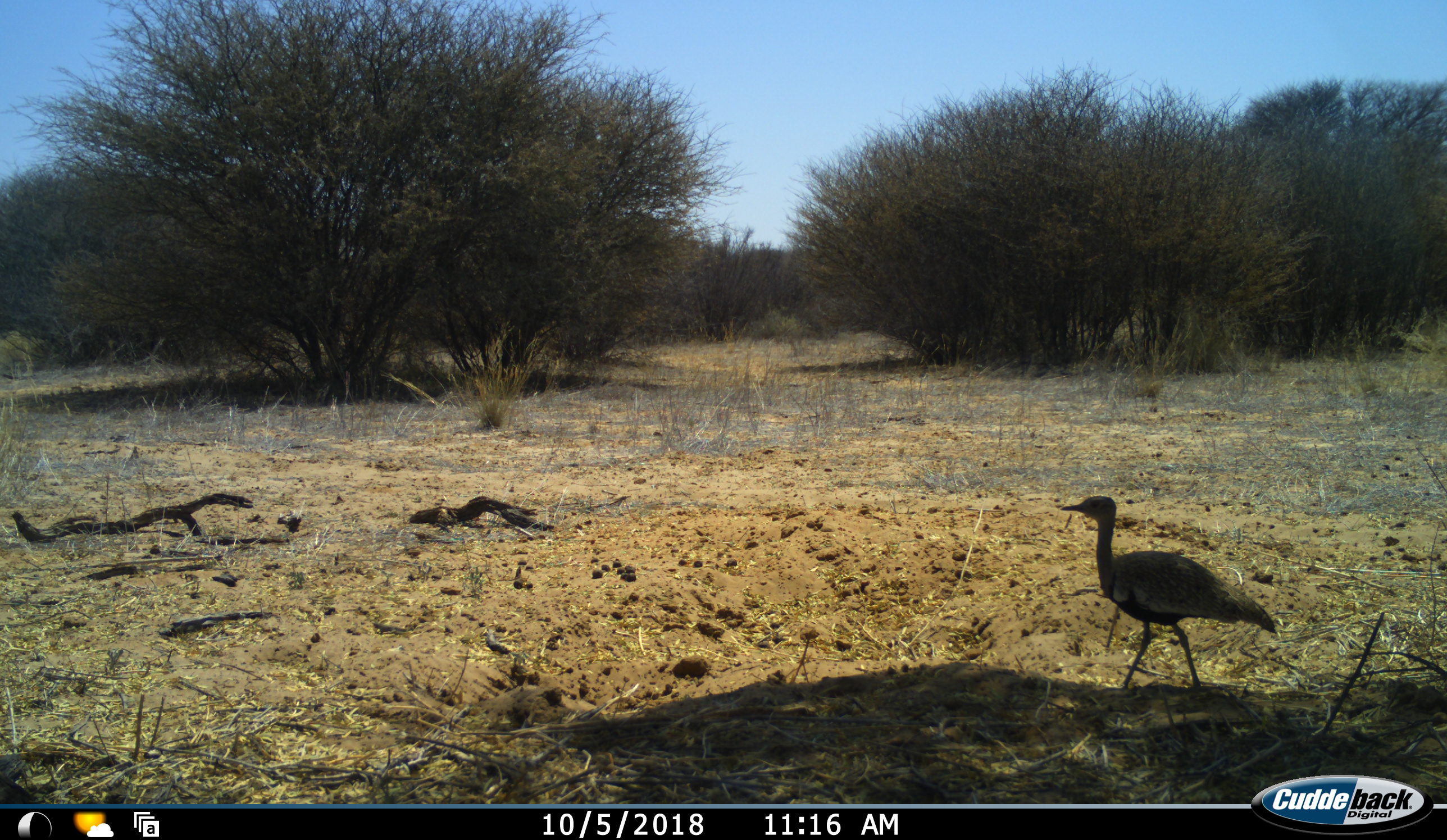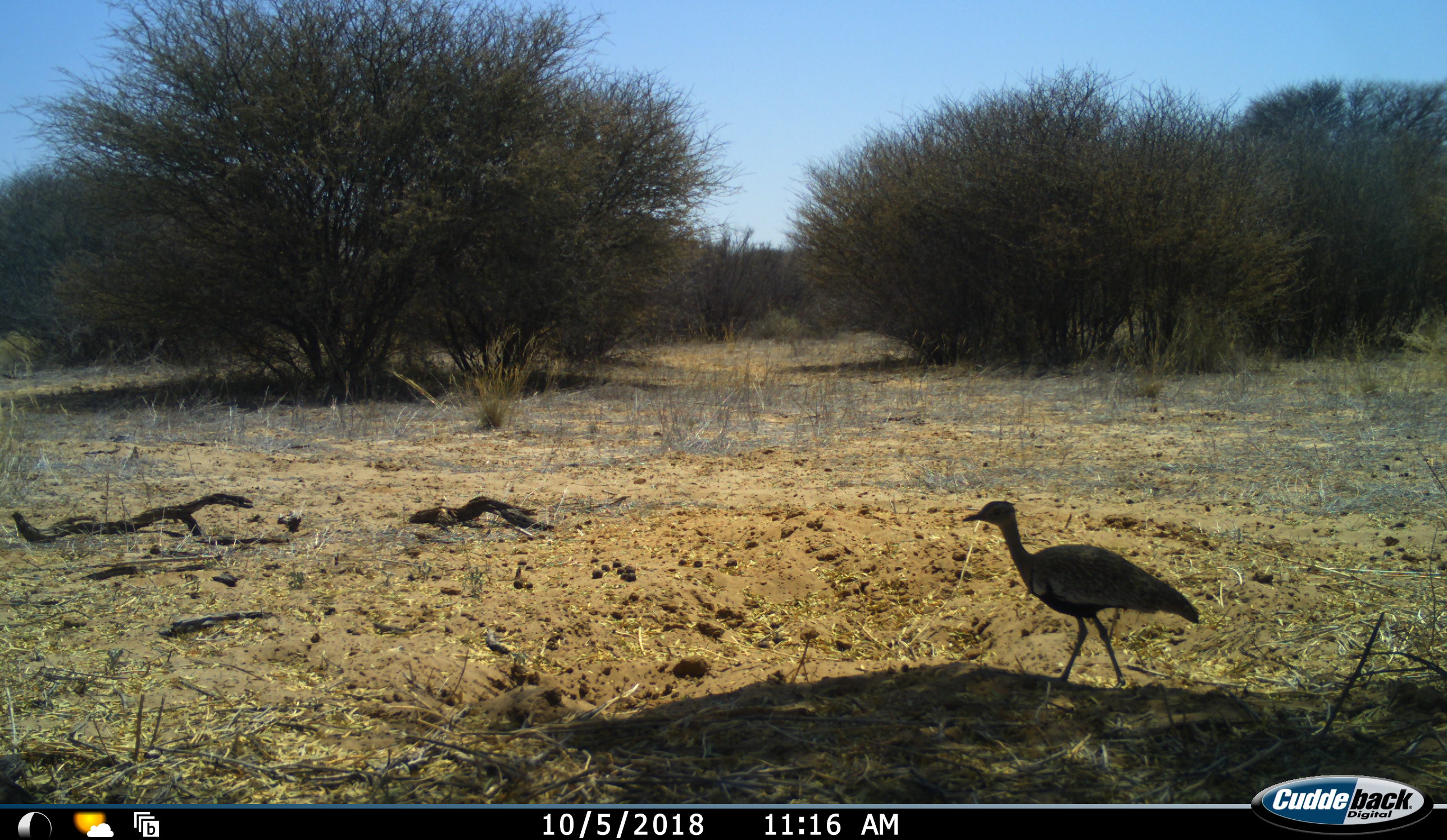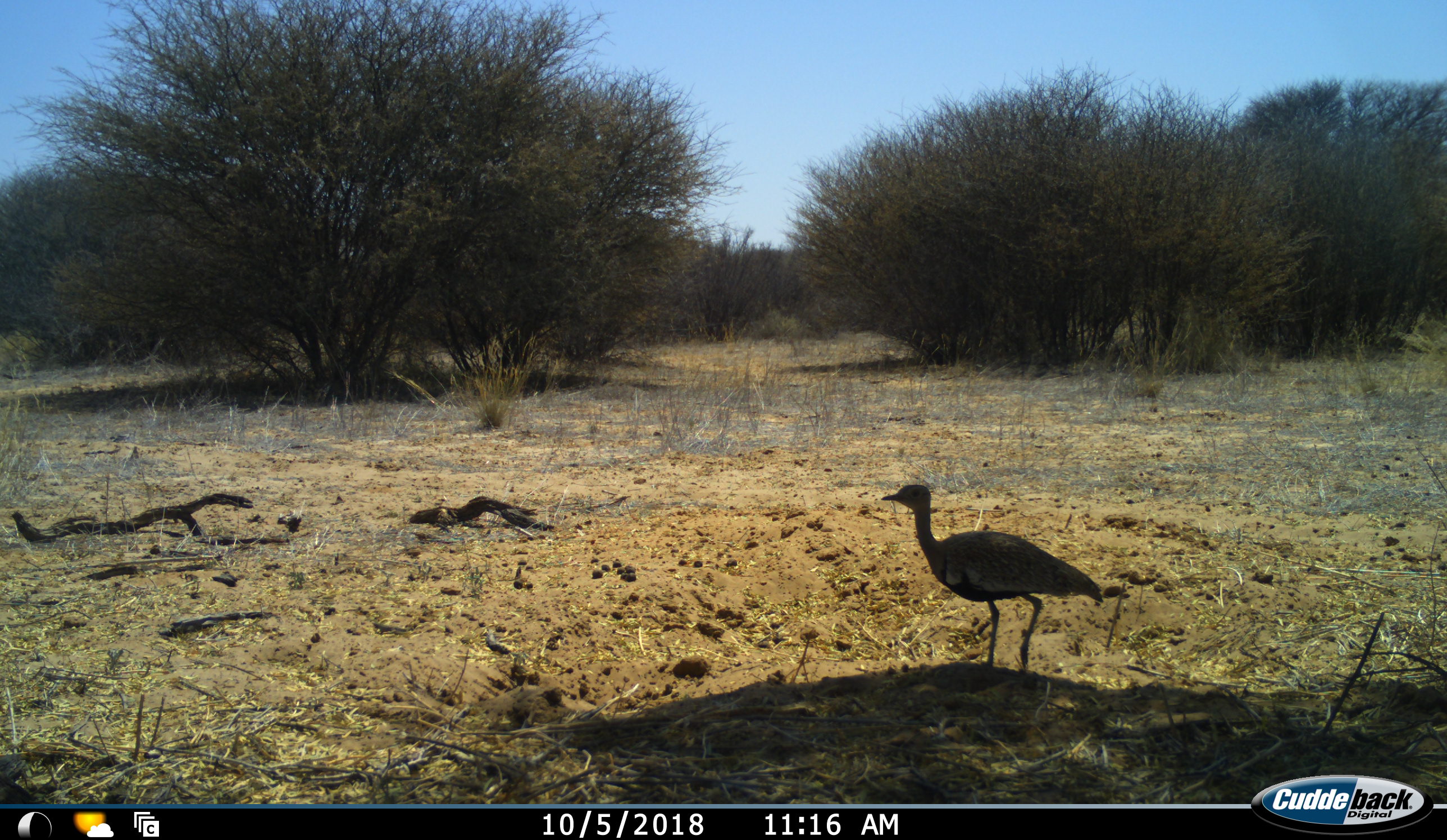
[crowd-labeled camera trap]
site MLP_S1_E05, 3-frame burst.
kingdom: Animalia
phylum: Chordata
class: Aves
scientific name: Aves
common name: bird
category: birdother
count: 1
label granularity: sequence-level